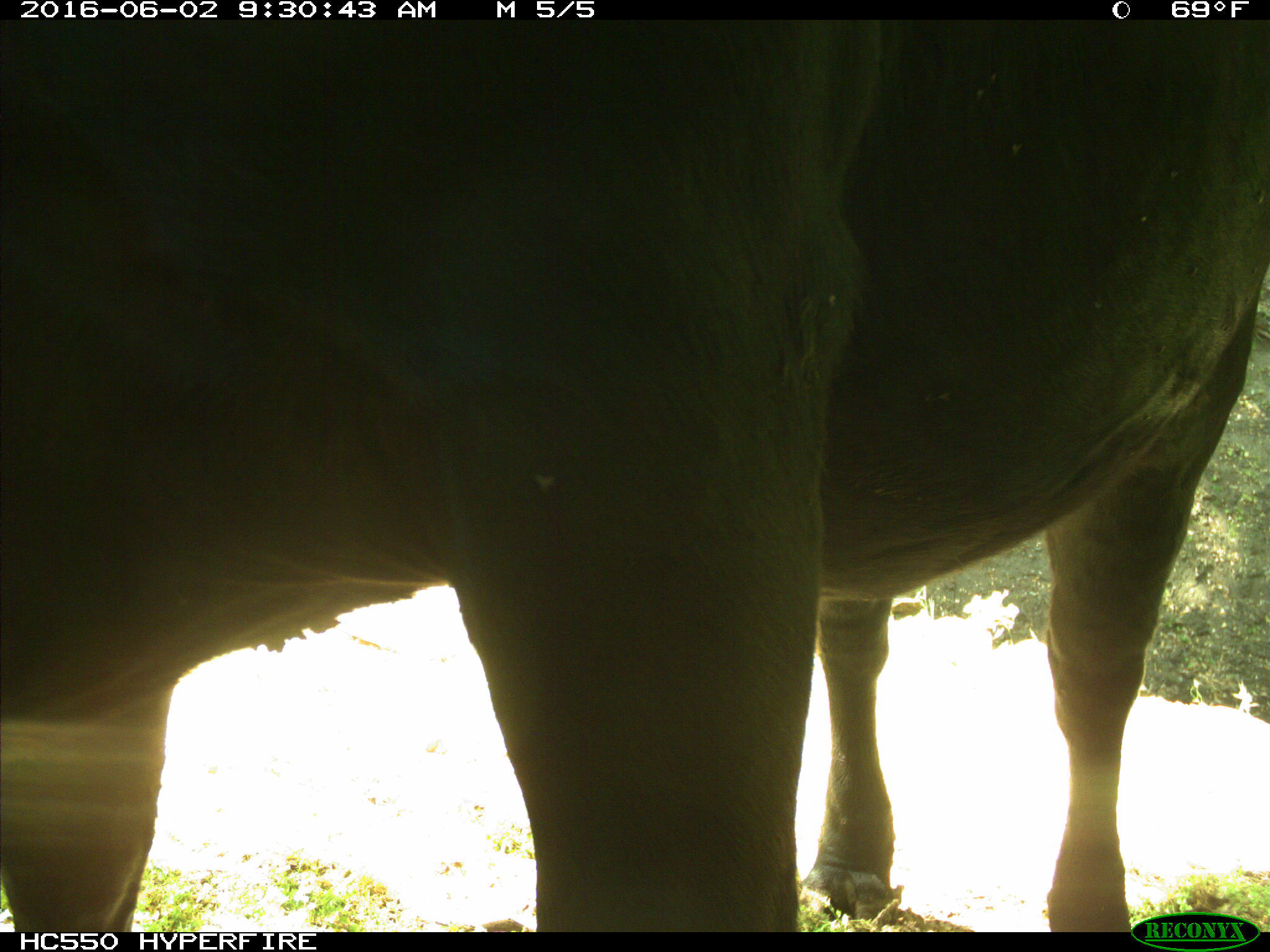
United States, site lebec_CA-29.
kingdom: Animalia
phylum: Chordata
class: Mammalia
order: Artiodactyla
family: Bovidae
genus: Bos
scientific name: Bos taurus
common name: domestic cow